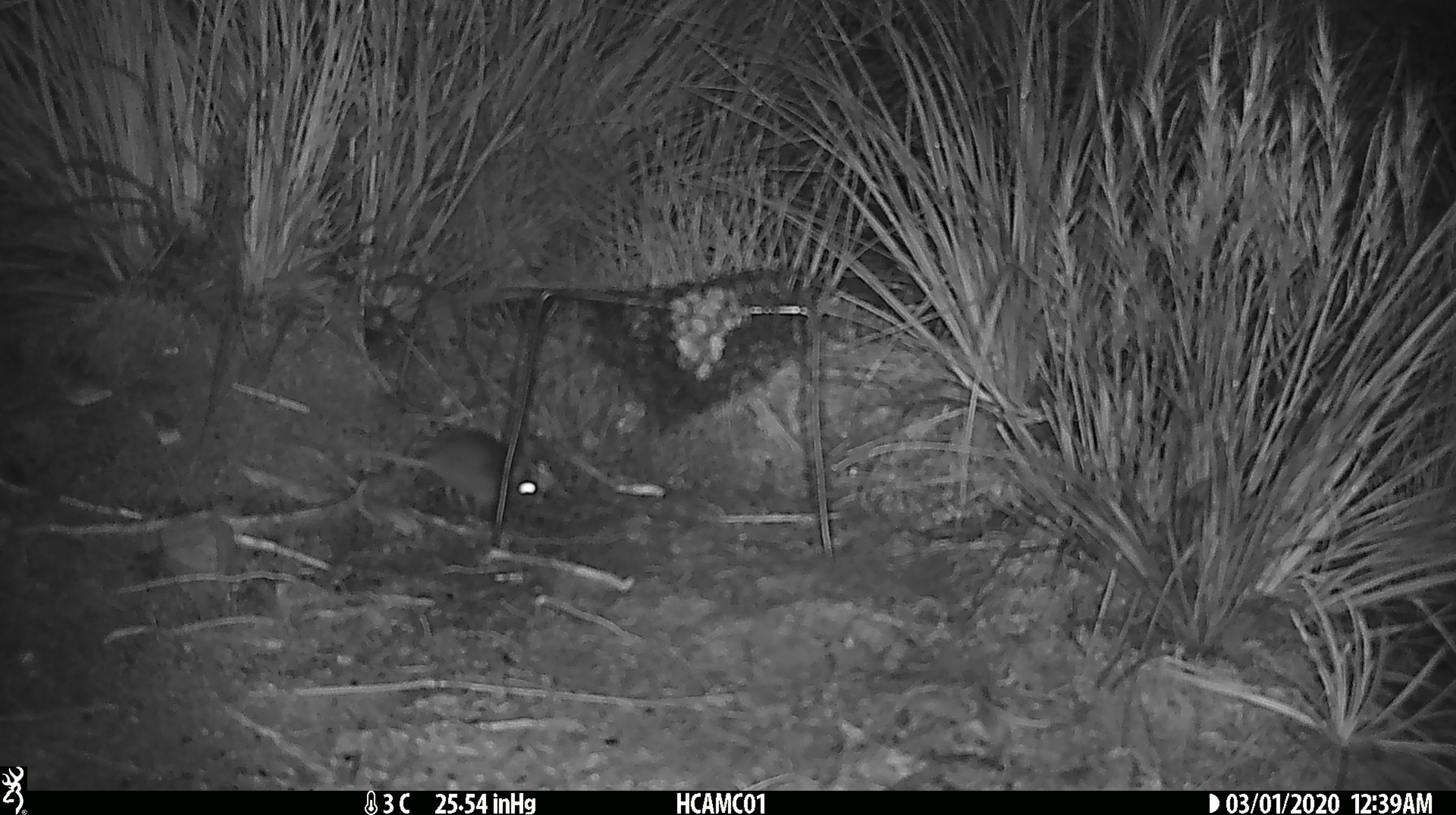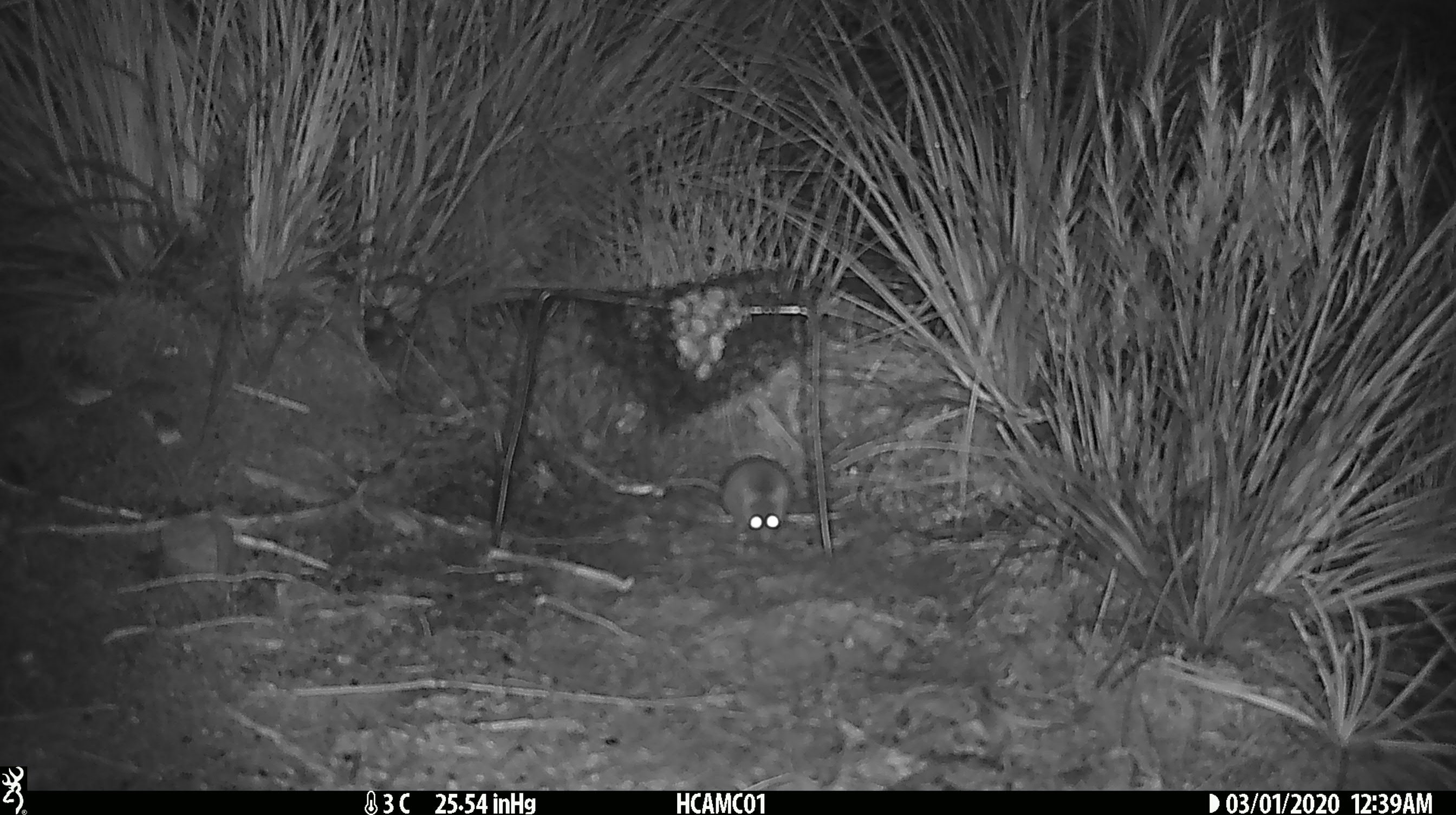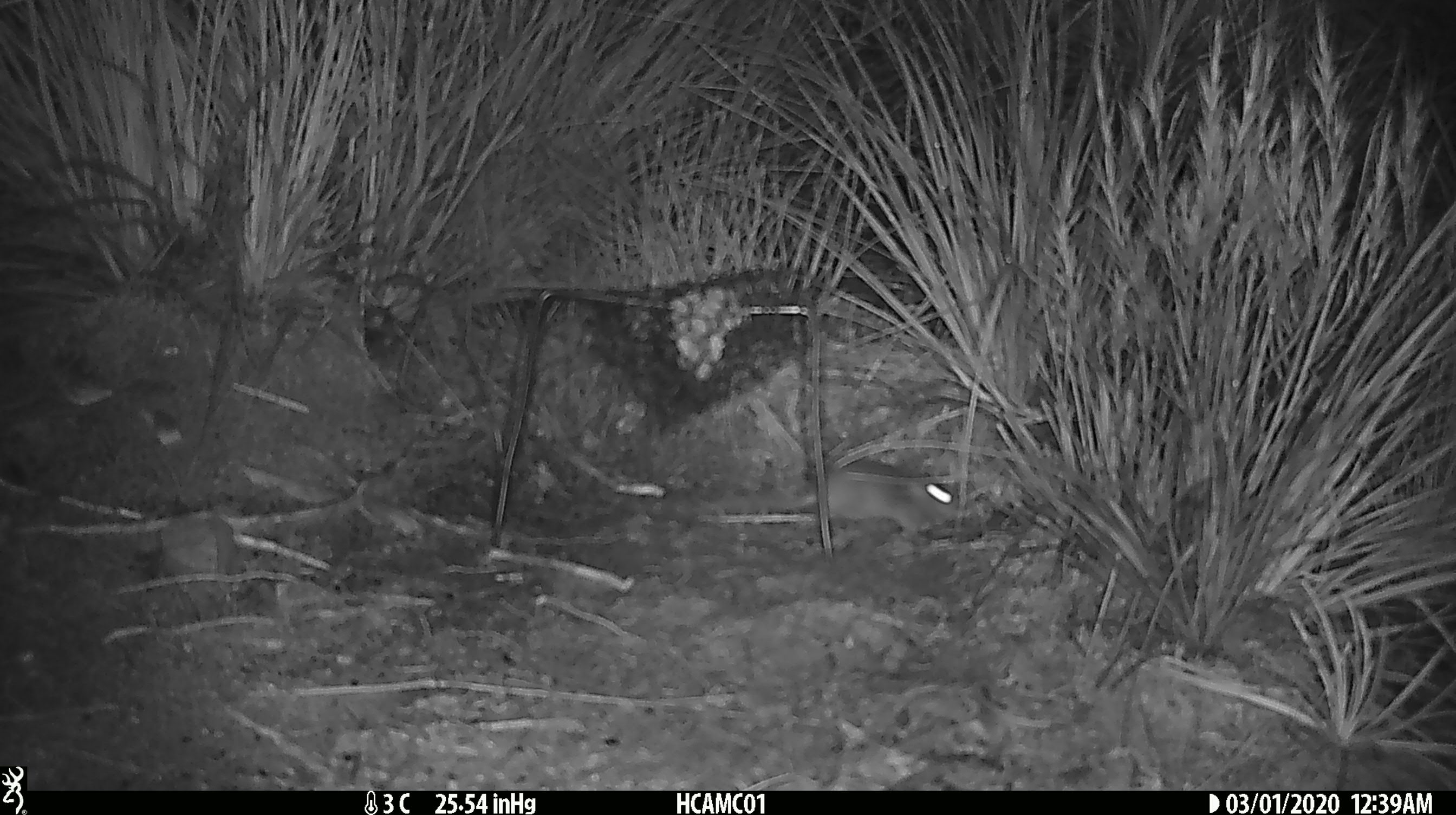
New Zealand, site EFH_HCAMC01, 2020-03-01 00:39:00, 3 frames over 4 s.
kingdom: Animalia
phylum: Chordata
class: Mammalia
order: Rodentia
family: Muridae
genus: Mus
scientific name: Mus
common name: mouse